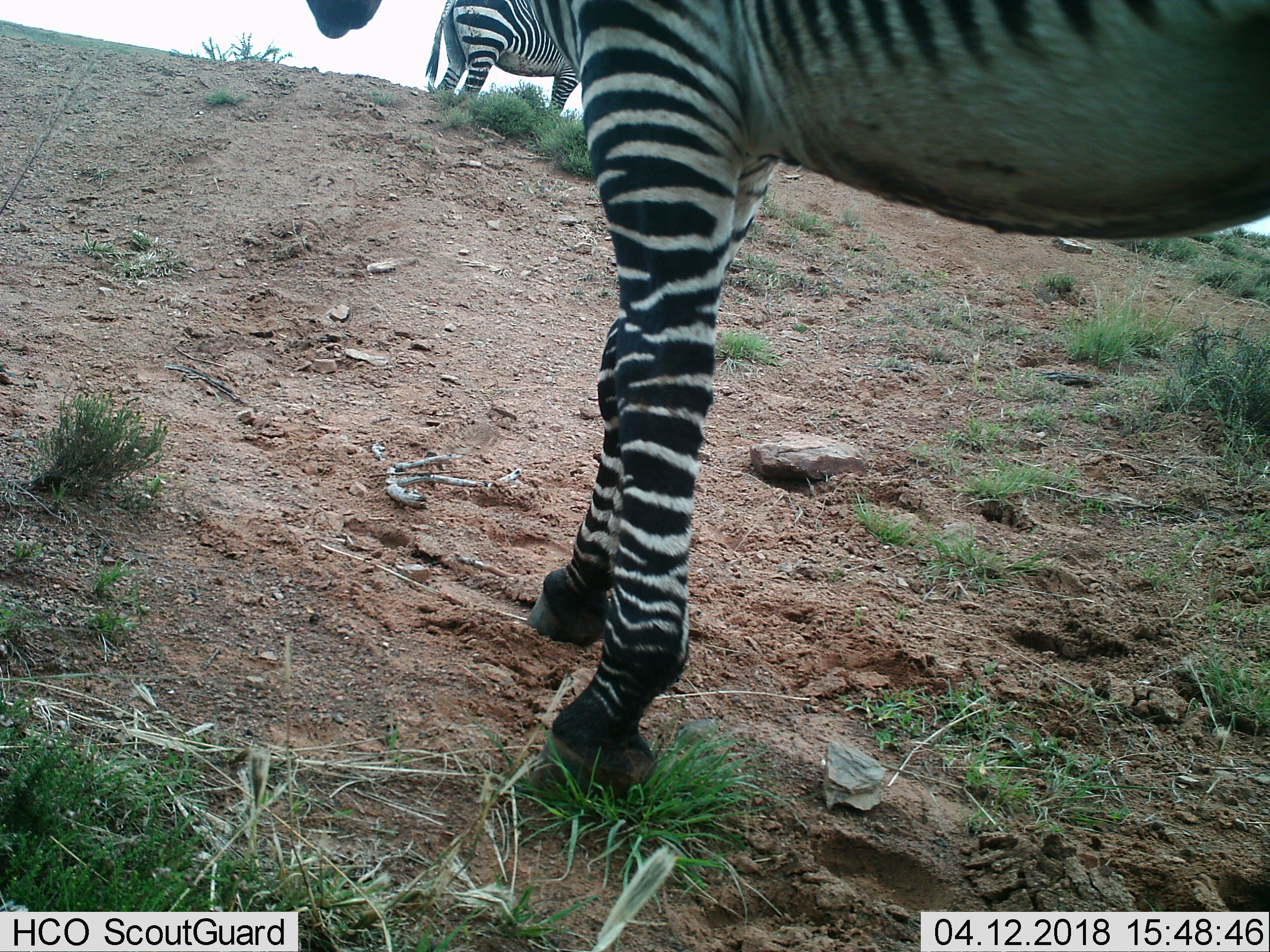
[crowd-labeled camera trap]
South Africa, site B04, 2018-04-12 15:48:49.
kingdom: Animalia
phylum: Chordata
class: Mammalia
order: Perissodactyla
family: Equidae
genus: Equus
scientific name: Equus zebra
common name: mountain zebra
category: zebramountain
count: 2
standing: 100%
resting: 0%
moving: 22%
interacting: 11%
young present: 0%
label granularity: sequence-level